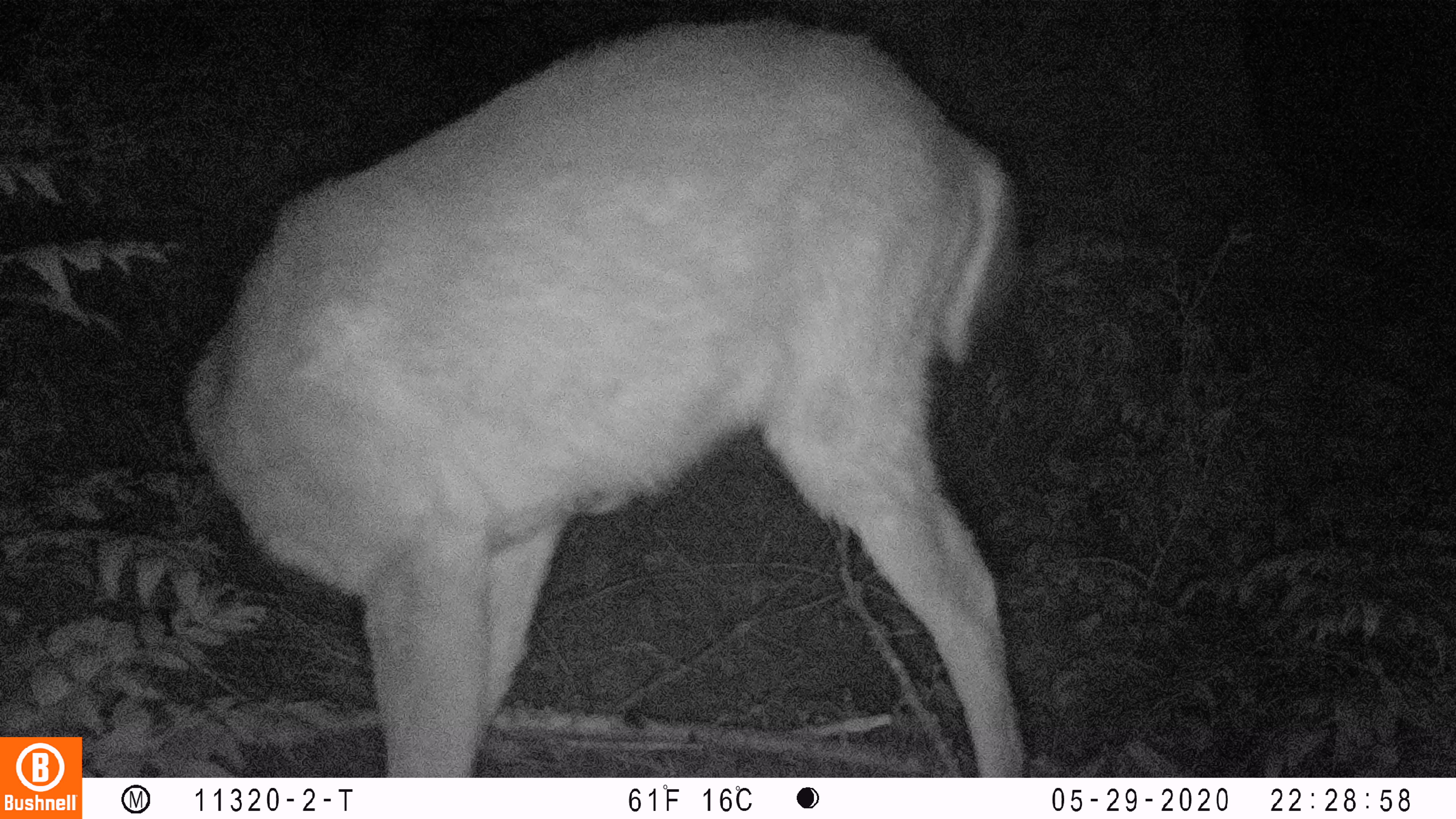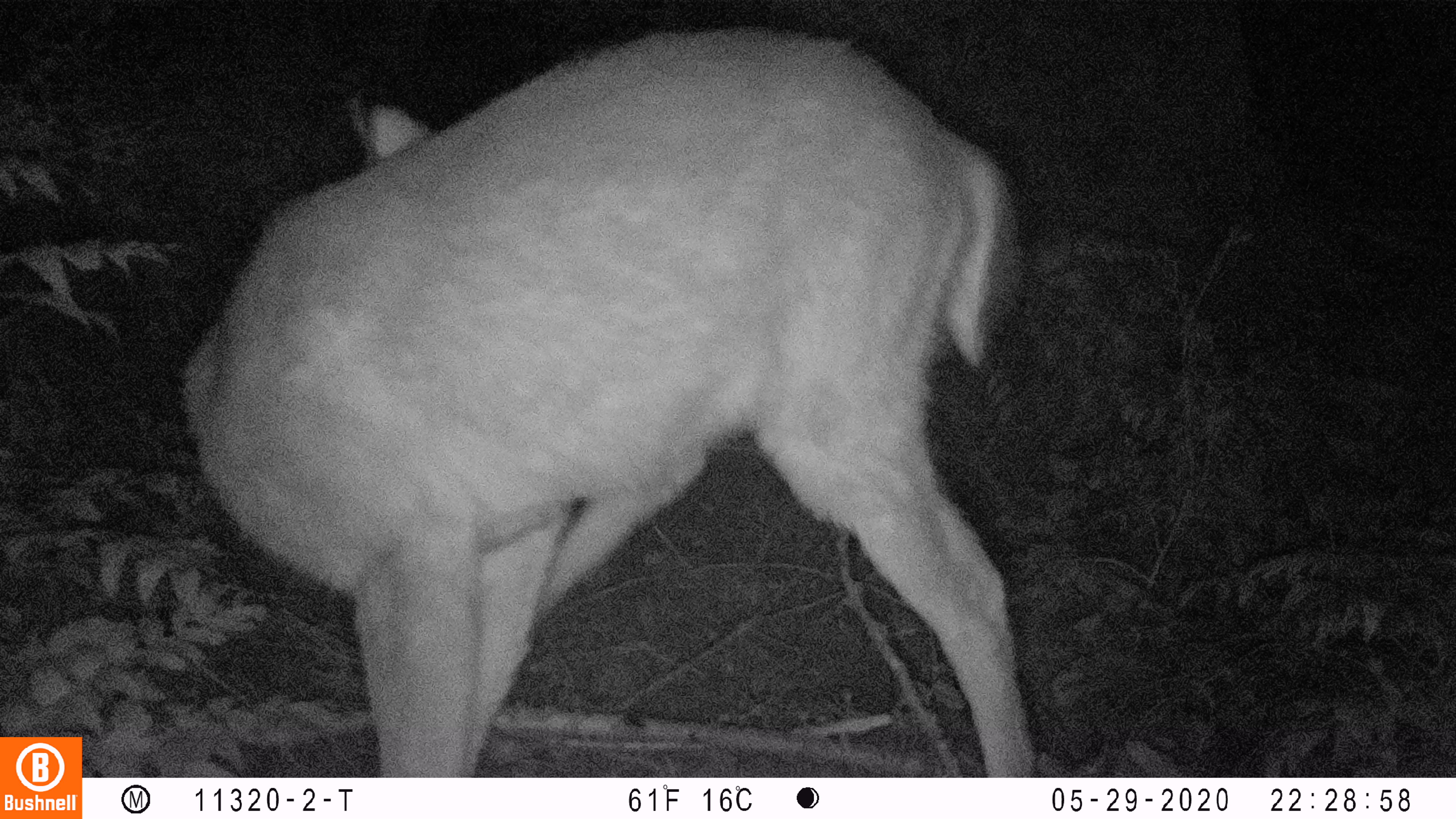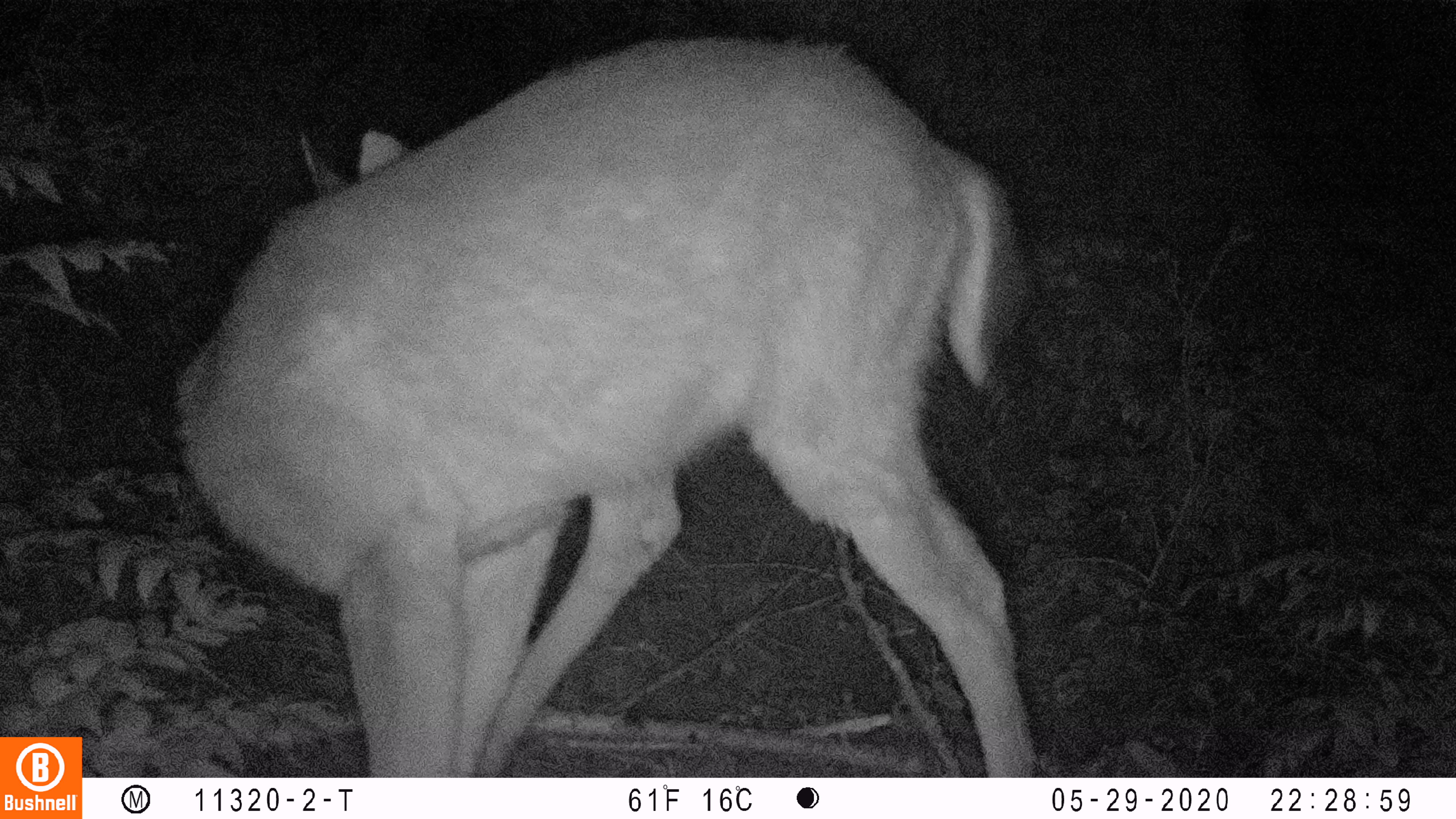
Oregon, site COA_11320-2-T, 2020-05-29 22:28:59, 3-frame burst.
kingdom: Animalia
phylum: Chordata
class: Mammalia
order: Artiodactyla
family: Cervidae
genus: Odocoileus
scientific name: Odocoileus hemionus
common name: black-tailed deer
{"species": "black-tailed deer (Odocoileus hemionus)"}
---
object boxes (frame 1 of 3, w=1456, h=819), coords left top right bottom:
black-tailed deer: 169 2 1032 766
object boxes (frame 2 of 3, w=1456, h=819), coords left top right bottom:
black-tailed deer: 171 10 1056 770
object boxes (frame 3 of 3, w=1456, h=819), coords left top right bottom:
black-tailed deer: 165 19 1049 770